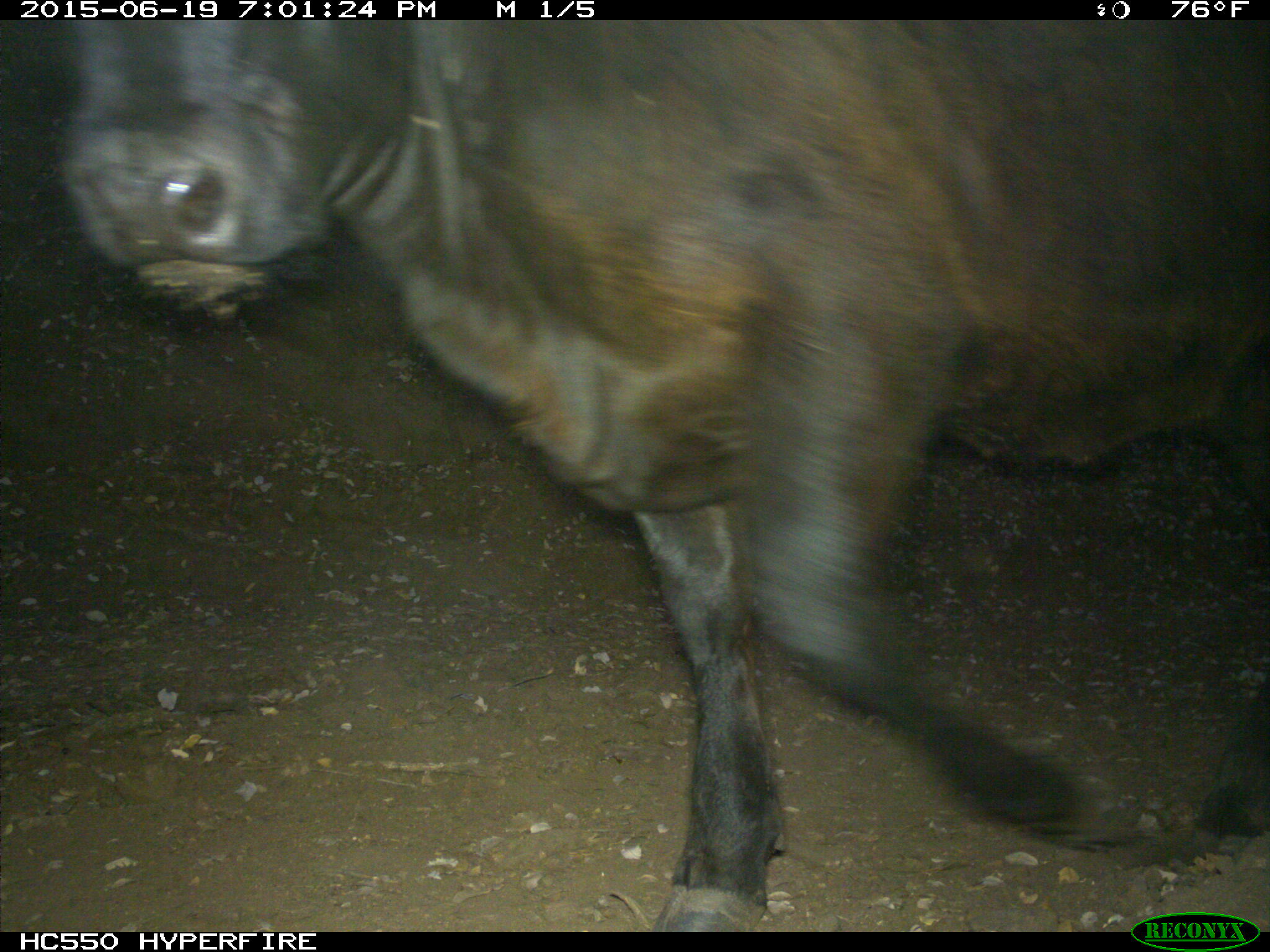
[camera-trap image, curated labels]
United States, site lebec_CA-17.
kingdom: Animalia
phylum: Chordata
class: Mammalia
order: Artiodactyla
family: Bovidae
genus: Bos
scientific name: Bos taurus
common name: domestic cow